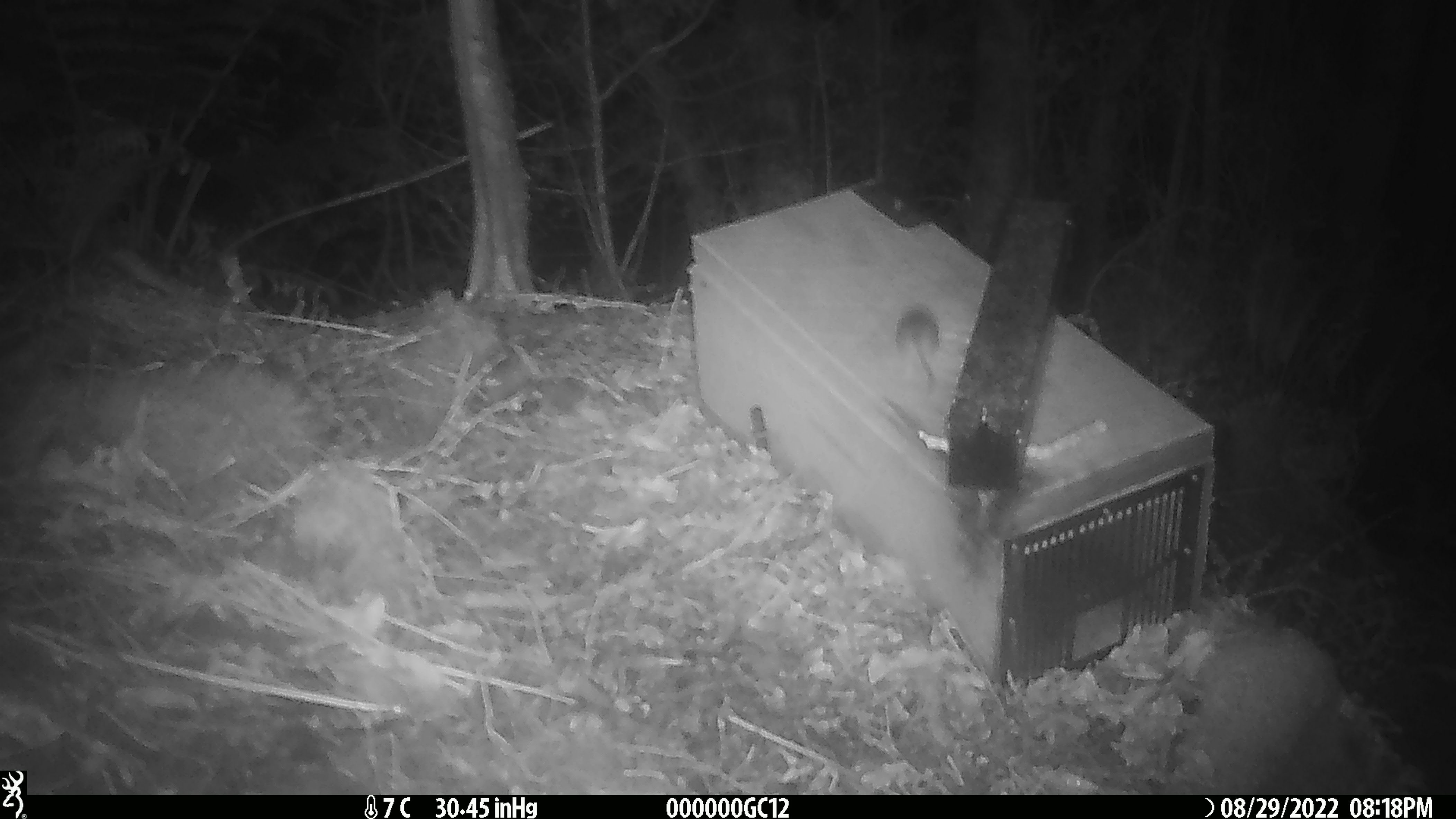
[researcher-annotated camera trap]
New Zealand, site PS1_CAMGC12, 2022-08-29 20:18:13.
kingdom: Animalia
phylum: Chordata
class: Mammalia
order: Rodentia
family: Muridae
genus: Mus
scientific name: Mus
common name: mouse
Mouse (Mus).